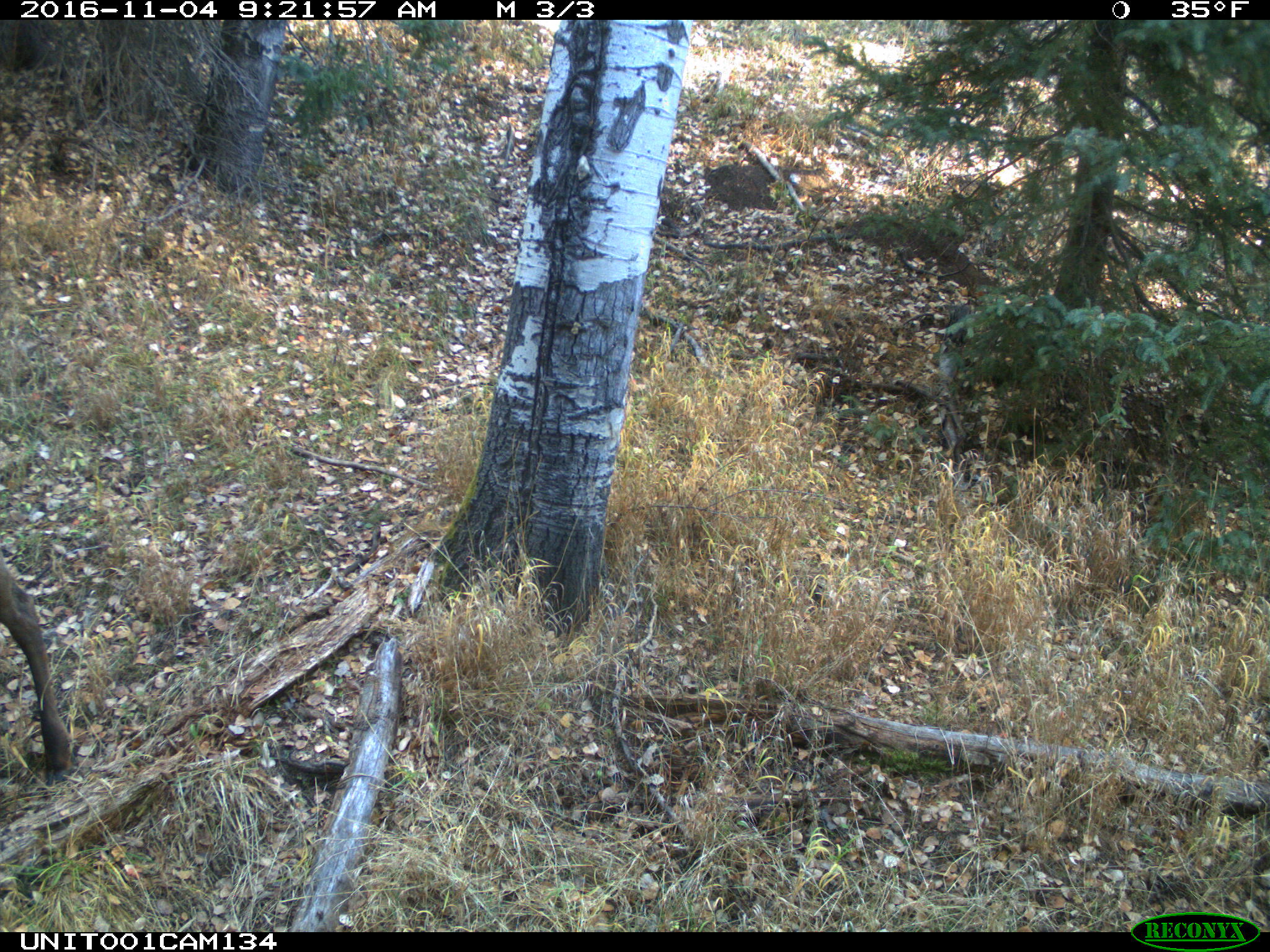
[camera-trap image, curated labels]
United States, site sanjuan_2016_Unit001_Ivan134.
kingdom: Animalia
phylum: Chordata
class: Mammalia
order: Artiodactyla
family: Cervidae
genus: Cervus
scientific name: Cervus elaphus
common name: red deer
Cervus elaphus (red deer).